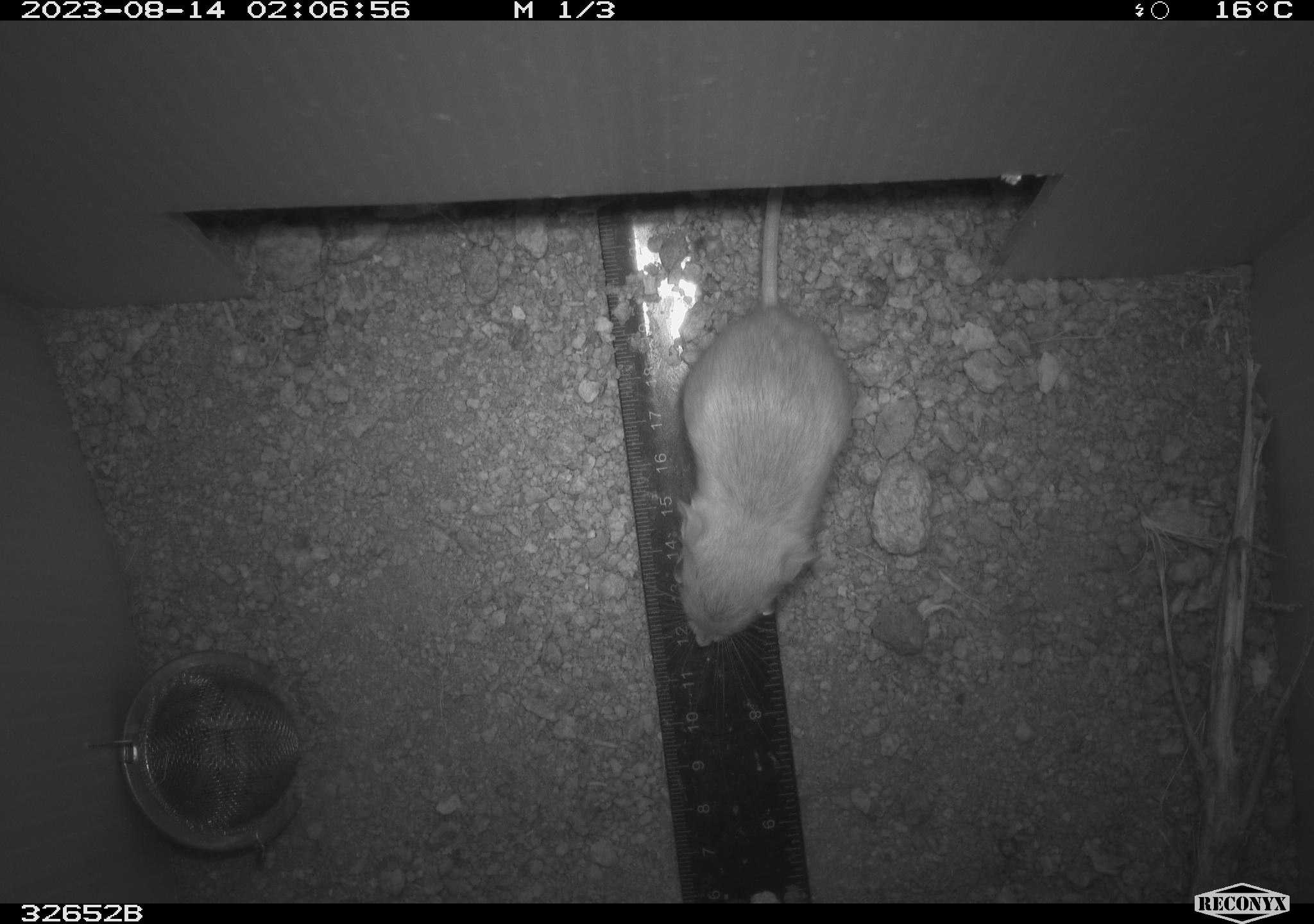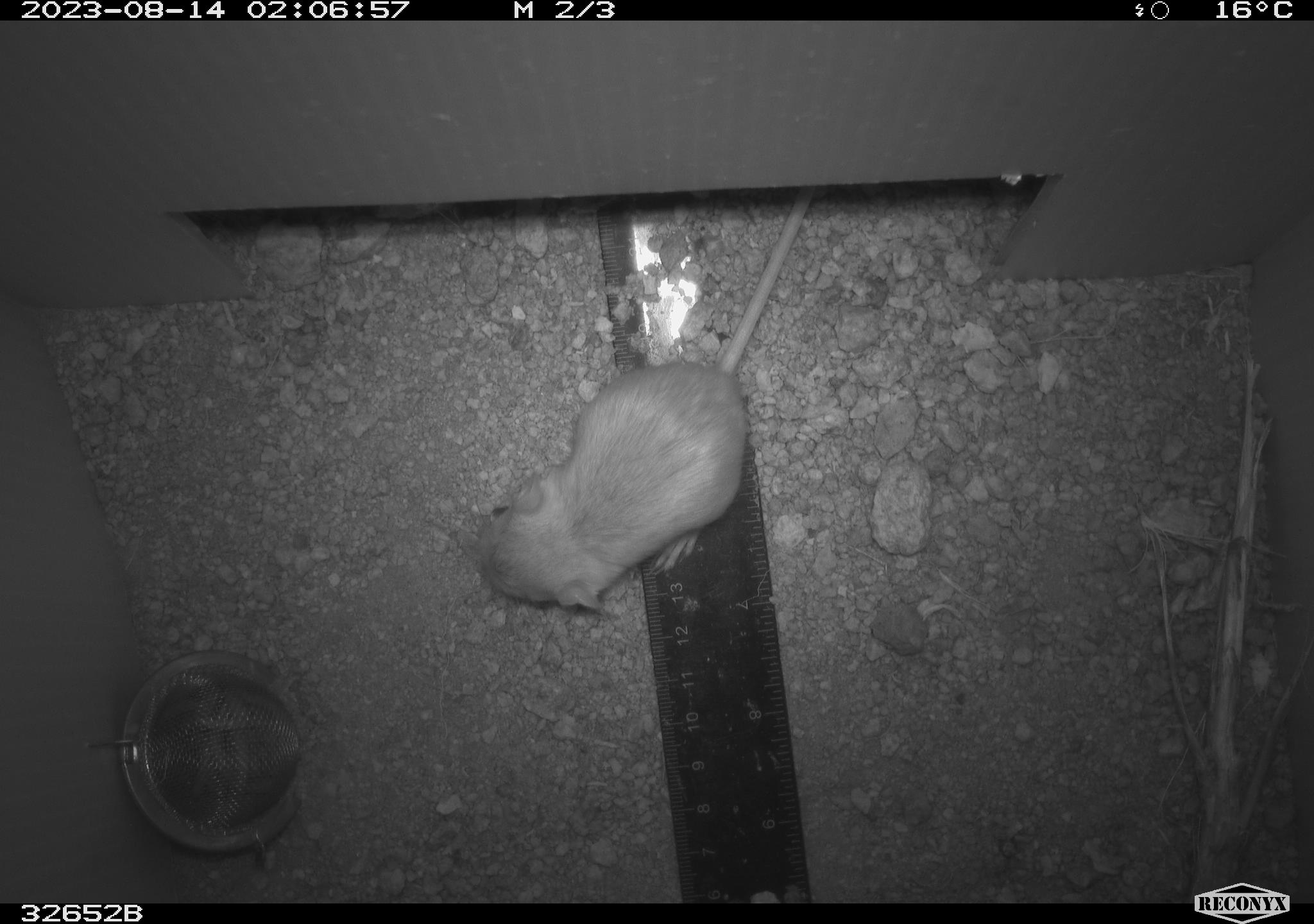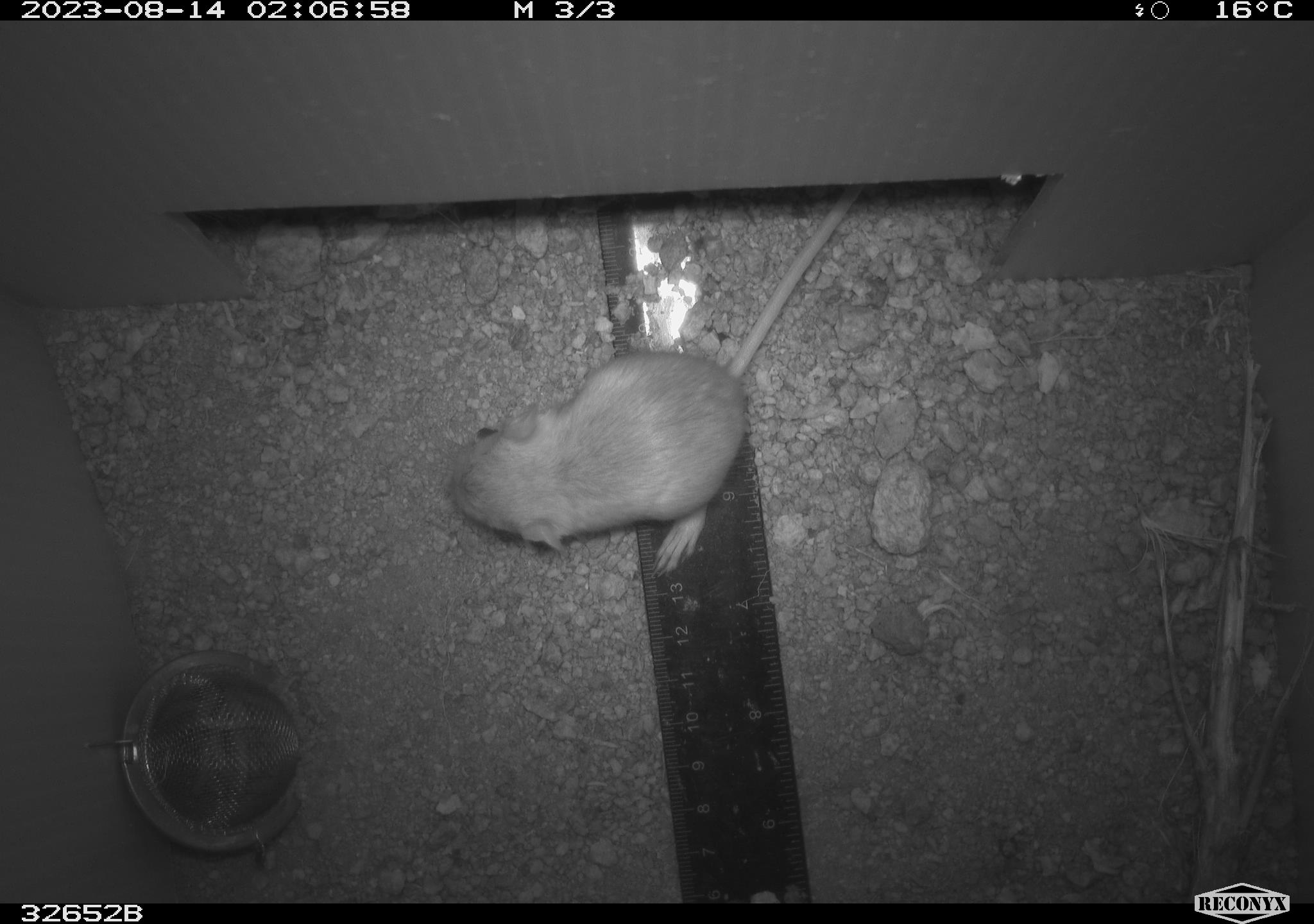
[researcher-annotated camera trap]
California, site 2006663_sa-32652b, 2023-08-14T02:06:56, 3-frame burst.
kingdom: Animalia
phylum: Chordata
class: Mammalia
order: Rodentia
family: Heteromyidae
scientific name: Heteromyidae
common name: kangaroo rats and pocket mice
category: heteromyidae family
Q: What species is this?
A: Heteromyidae family (kangaroo rats and pocket mice) (Heteromyidae).